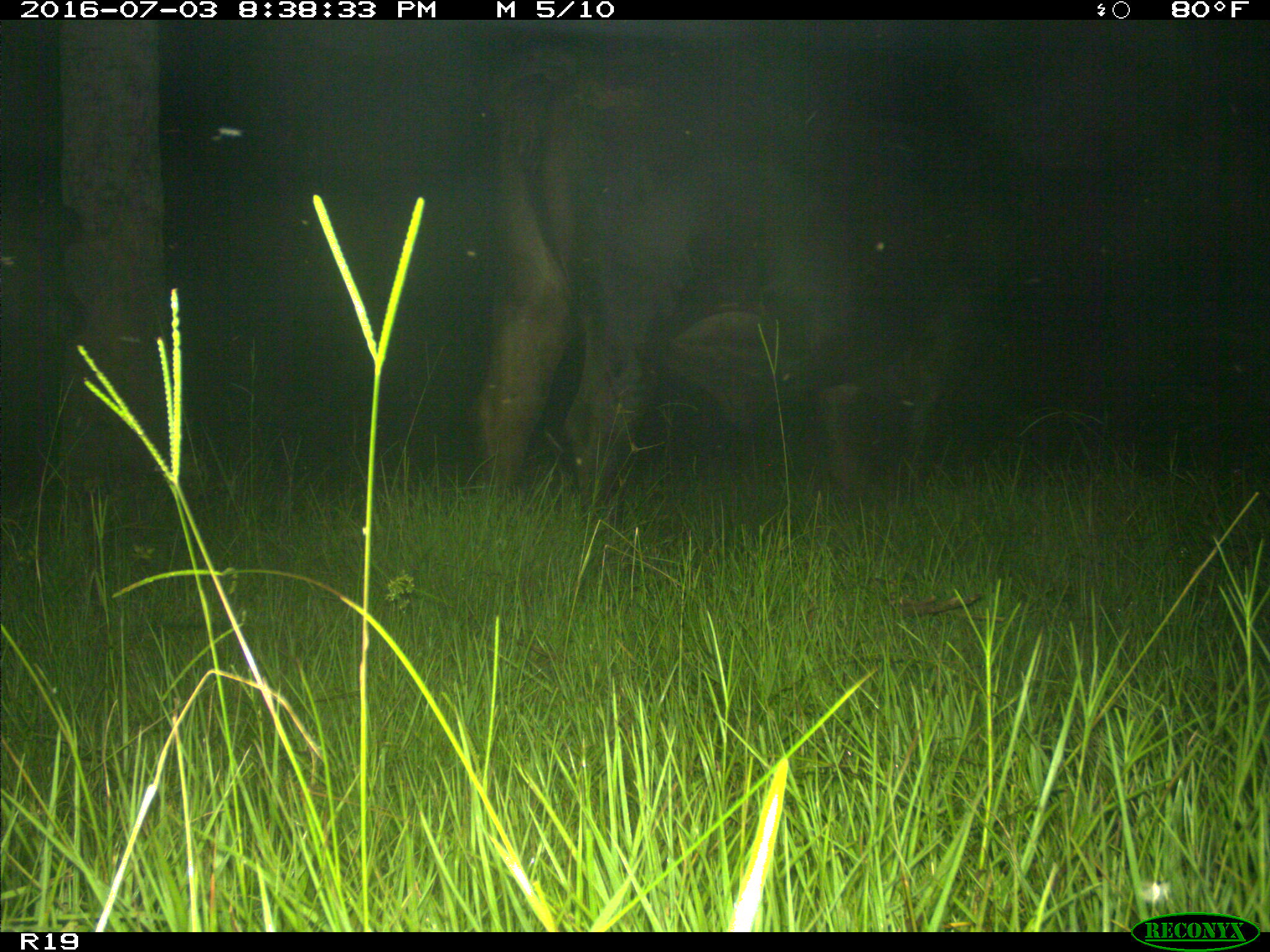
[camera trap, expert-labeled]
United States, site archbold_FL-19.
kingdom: Animalia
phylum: Chordata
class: Mammalia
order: Artiodactyla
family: Bovidae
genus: Bos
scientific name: Bos taurus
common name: domestic cow